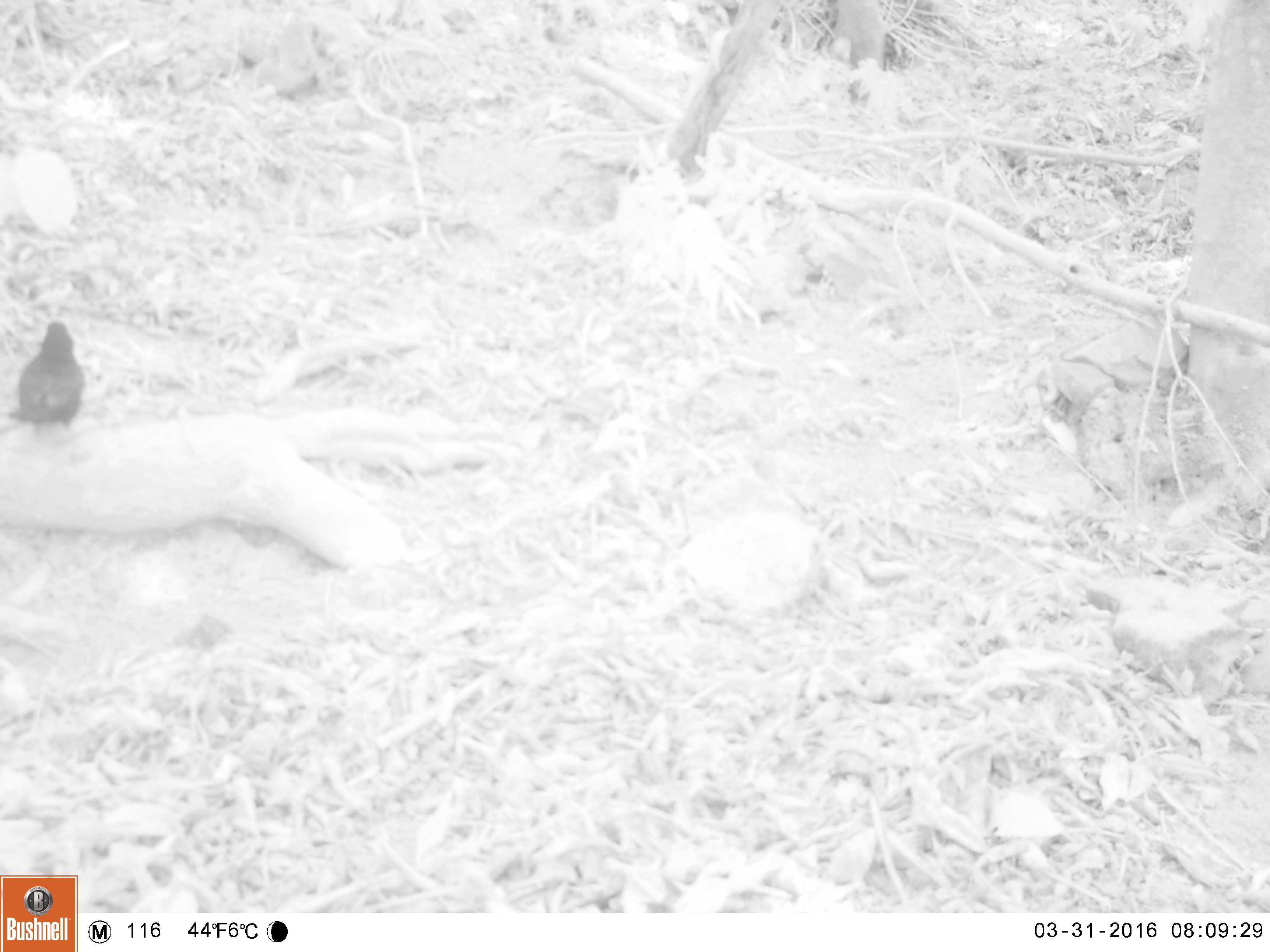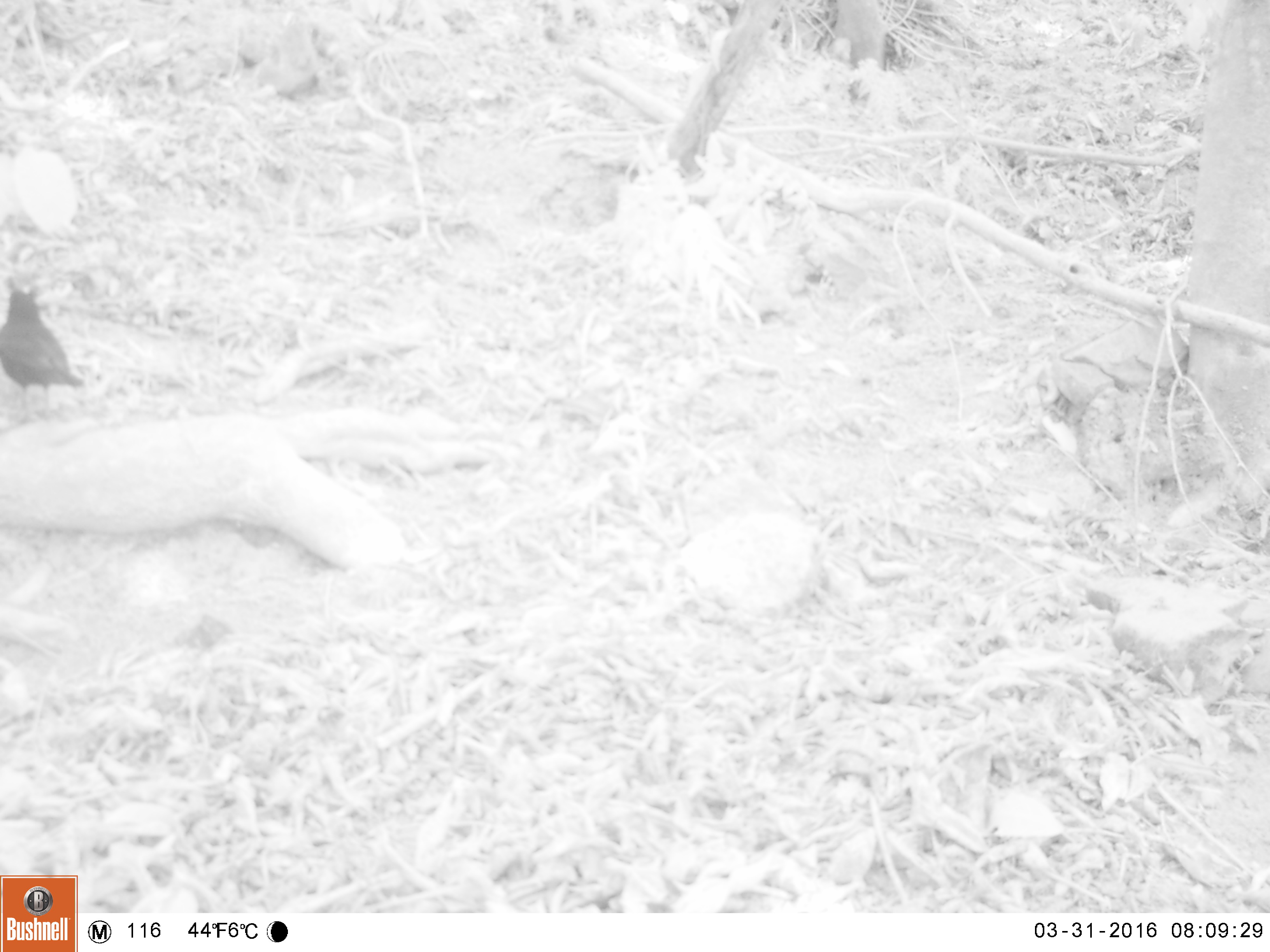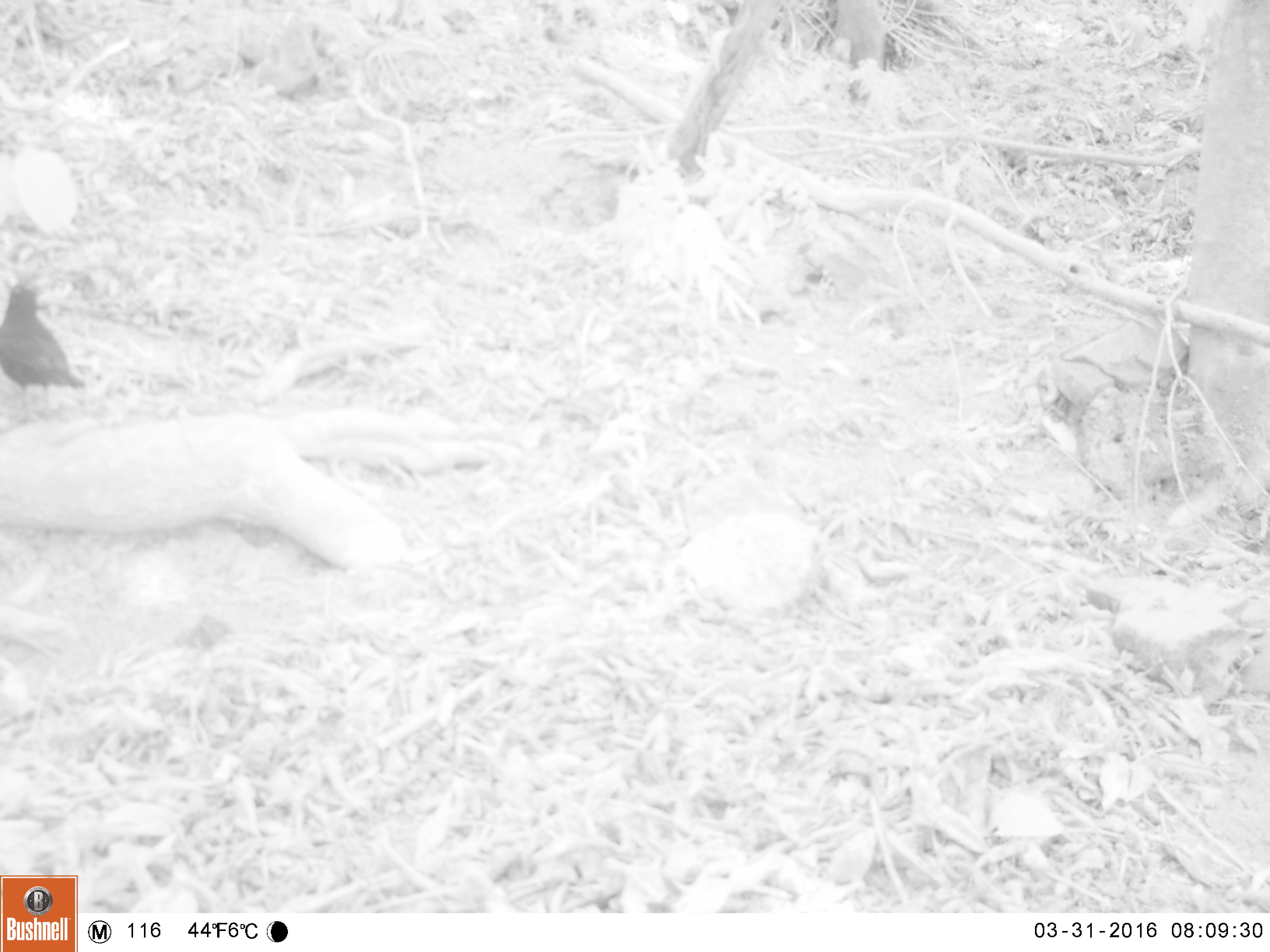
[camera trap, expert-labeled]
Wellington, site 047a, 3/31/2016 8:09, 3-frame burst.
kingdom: Animalia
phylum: Chordata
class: Aves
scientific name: Aves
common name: bird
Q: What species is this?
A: Bird (Aves).